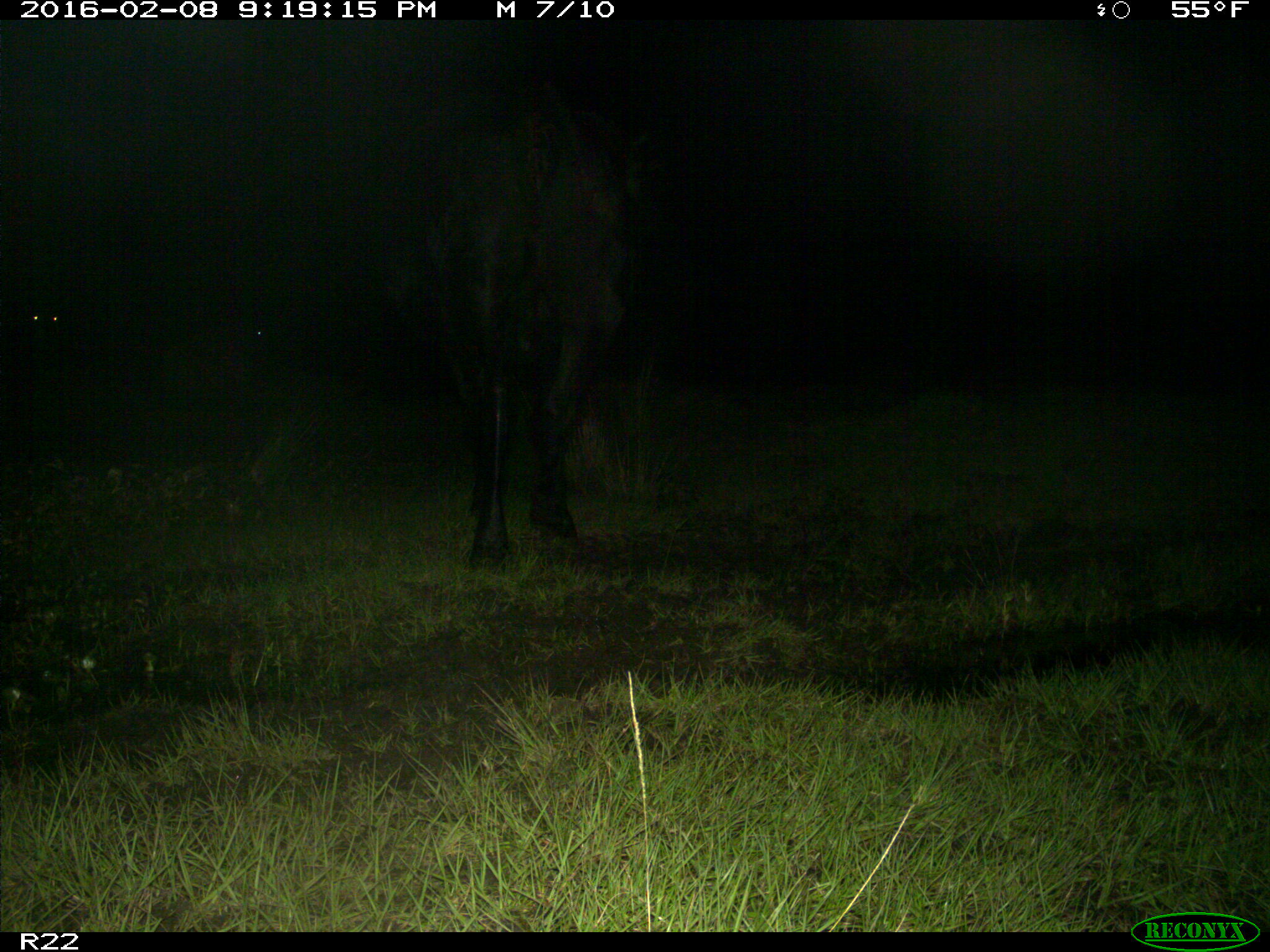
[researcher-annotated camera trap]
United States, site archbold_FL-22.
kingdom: Animalia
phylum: Chordata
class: Mammalia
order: Artiodactyla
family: Bovidae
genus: Bos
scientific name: Bos taurus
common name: domestic cow